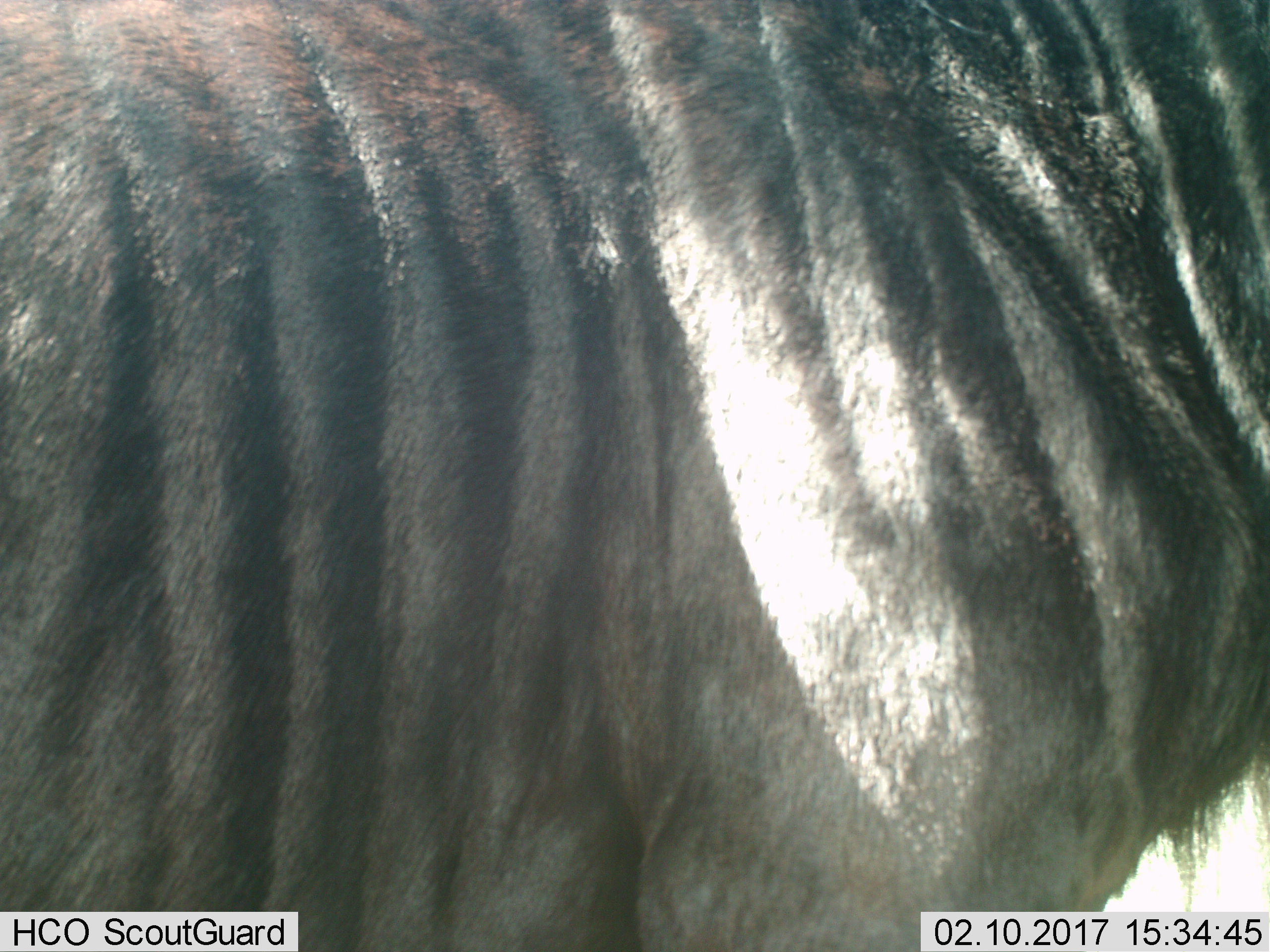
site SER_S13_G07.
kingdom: Animalia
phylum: Chordata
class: Mammalia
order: Artiodactyla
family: Bovidae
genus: Connochaetes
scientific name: Connochaetes taurinus taurinus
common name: blue wildebeest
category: wildebeestblue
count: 1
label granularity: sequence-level